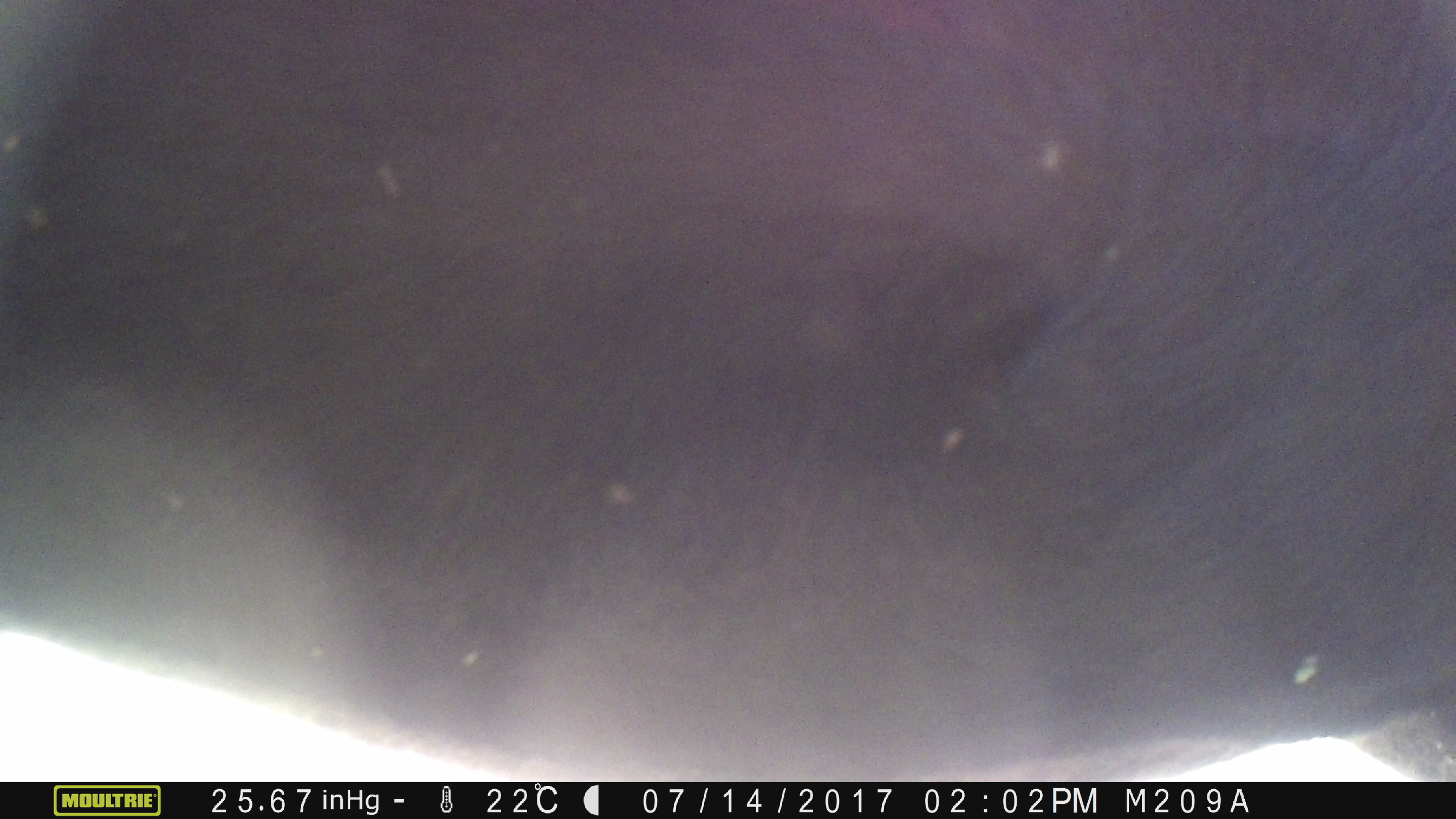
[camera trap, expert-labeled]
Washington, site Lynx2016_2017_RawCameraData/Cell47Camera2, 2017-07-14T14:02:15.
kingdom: Animalia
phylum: Chordata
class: Mammalia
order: Artiodactyla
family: Bovidae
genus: Bos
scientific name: Bos taurus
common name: domestic cattle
Domestic cattle (Bos taurus). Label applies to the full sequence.